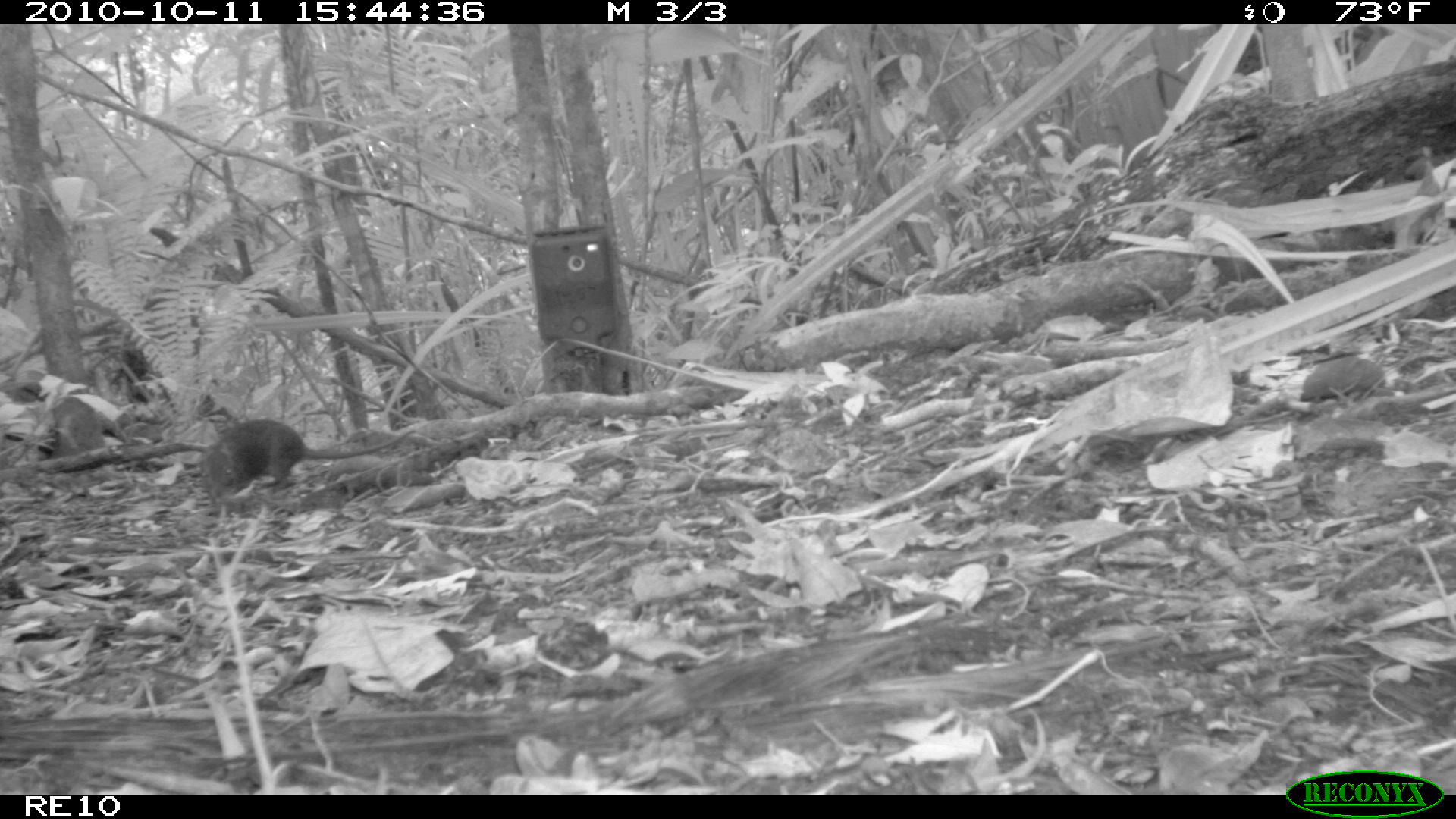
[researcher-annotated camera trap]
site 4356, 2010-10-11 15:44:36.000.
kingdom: Animalia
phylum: Chordata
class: Mammalia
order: Rodentia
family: Muridae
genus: Rattus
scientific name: Rattus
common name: rodent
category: unknown rat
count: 1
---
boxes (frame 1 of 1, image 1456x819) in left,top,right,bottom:
unknown rat: 196,418,417,505